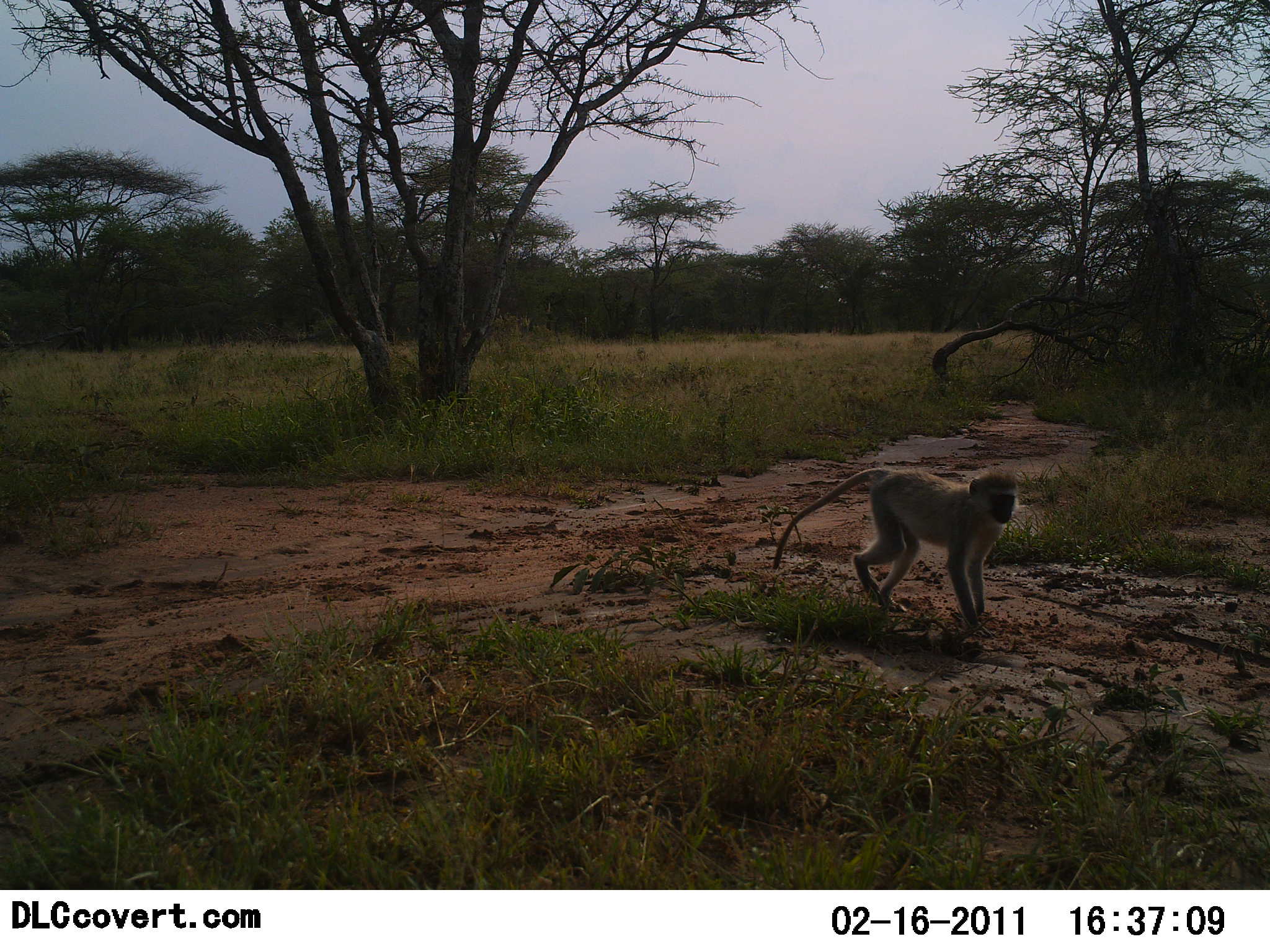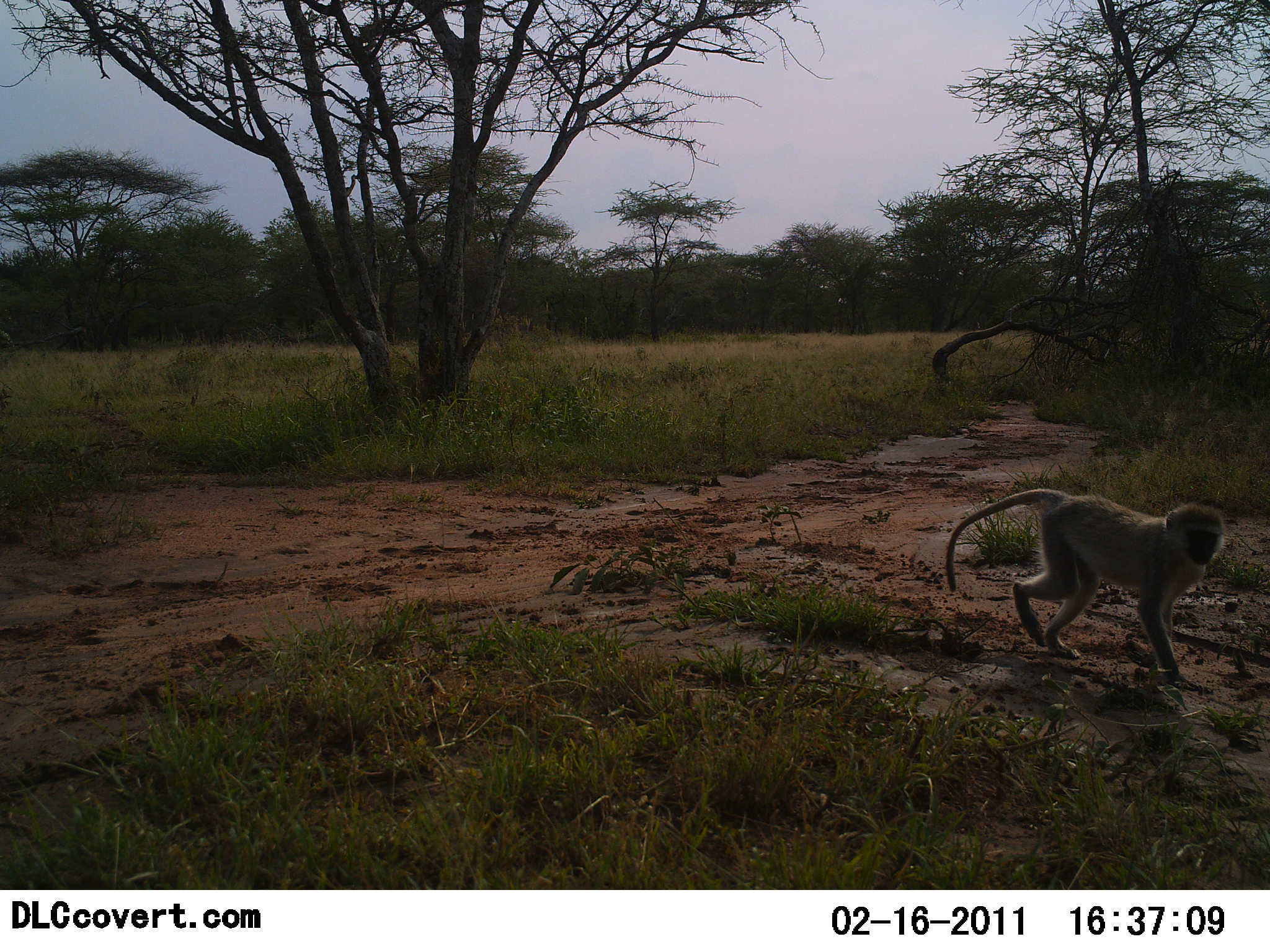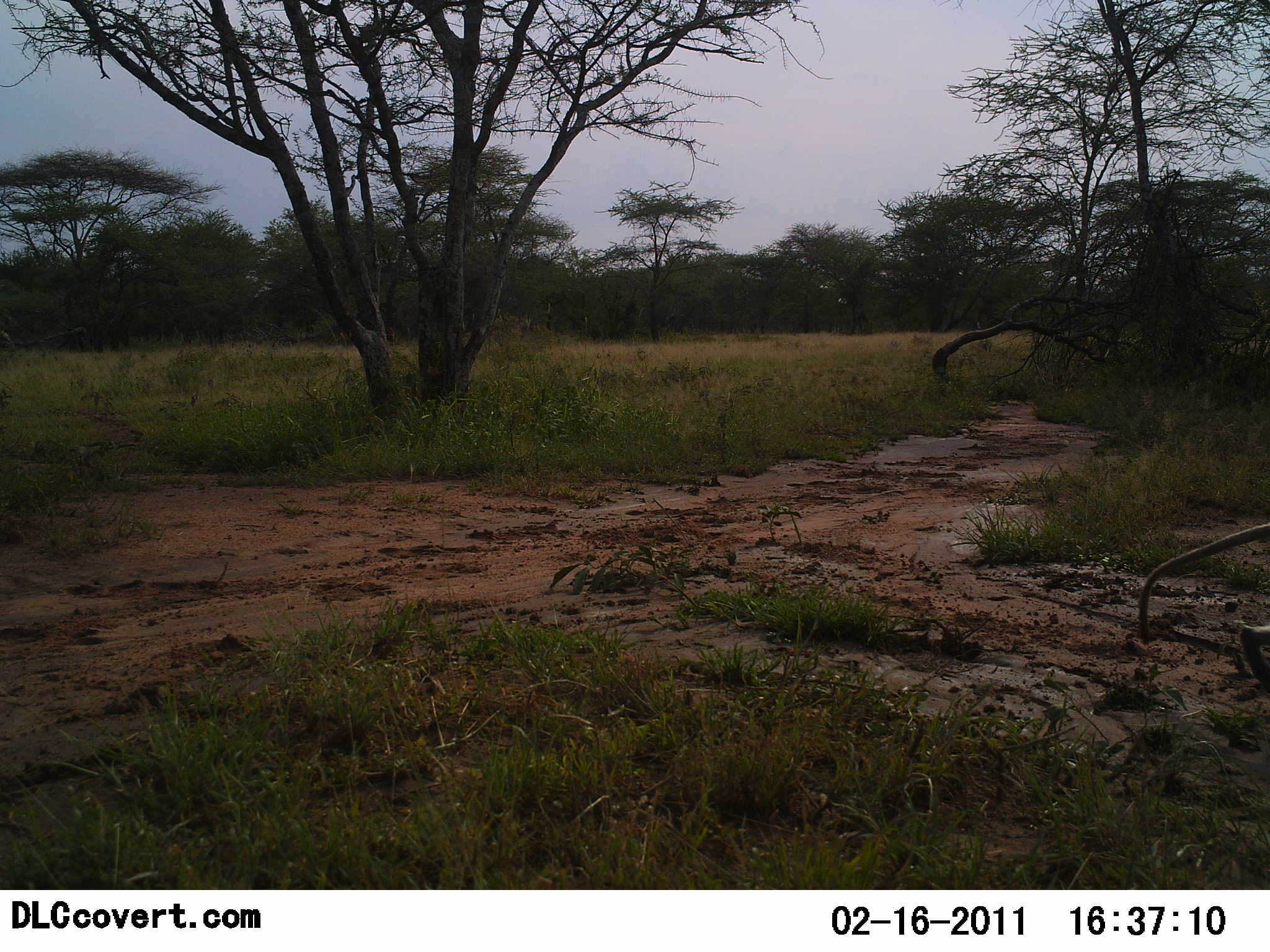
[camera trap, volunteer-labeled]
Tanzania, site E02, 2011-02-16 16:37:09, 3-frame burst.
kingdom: Animalia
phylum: Chordata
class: Mammalia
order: Primates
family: Cercopithecidae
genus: Chlorocebus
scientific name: Chlorocebus pygerythrus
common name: vervet monkey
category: monkeyvervet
Monkeyvervet (vervet monkey) (Chlorocebus pygerythrus), count 1. Behavior (volunteer vote fractions): standing 0%, resting 0%, moving 100%, interacting 0%. Young present (vote fraction): 0%. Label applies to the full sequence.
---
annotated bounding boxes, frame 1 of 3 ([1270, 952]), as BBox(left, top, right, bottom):
animal: BBox(773, 467, 1019, 640)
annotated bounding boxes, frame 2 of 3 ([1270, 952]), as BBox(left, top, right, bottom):
animal: BBox(946, 490, 1225, 692)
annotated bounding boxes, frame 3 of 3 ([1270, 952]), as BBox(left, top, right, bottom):
animal: BBox(1136, 523, 1270, 689)